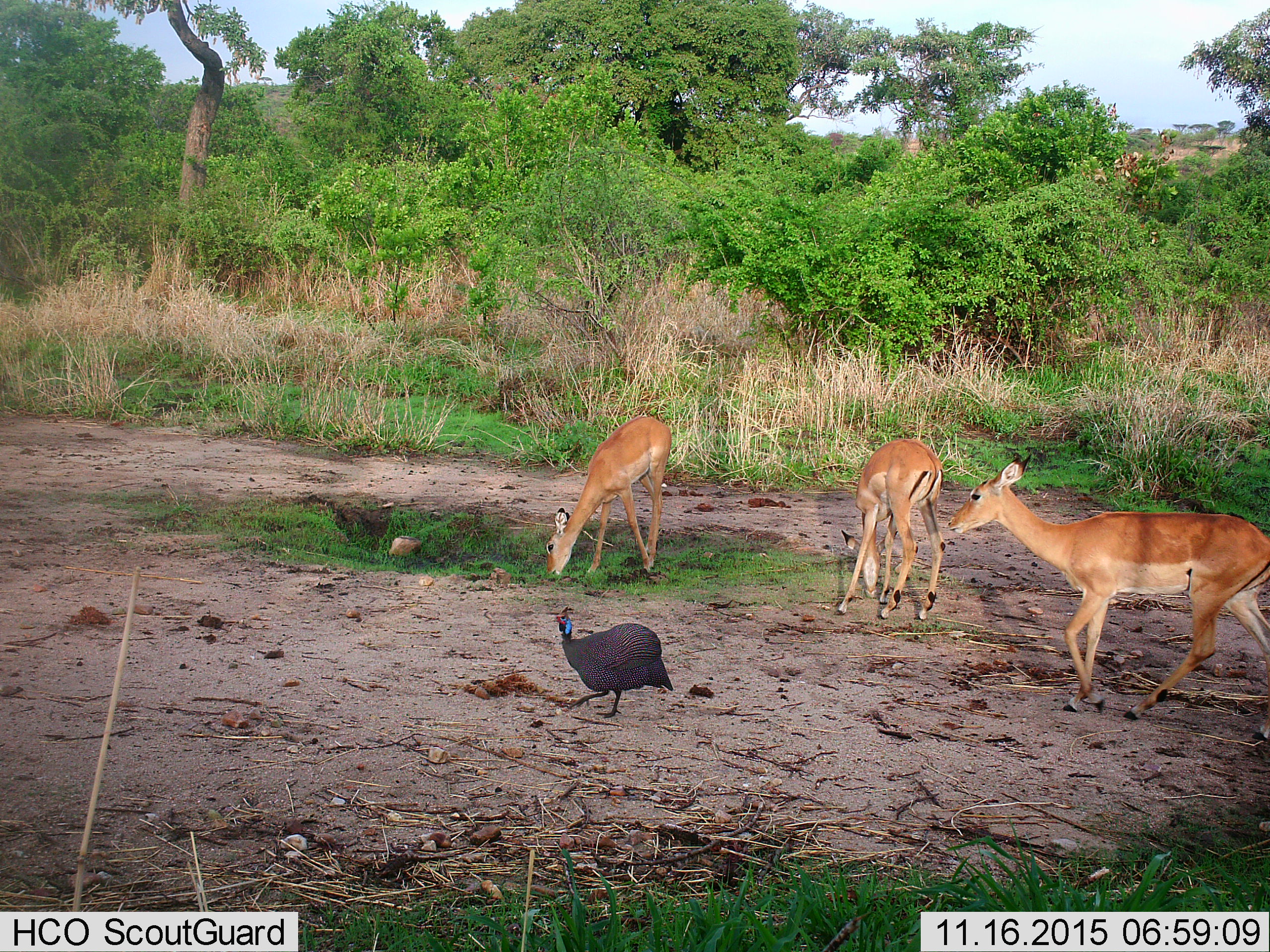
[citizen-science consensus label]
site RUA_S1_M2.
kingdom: Animalia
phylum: Chordata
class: Aves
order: Galliformes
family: Numididae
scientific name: Numididae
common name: guineafowl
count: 1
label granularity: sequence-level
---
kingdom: Animalia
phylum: Chordata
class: Mammalia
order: Artiodactyla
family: Bovidae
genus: Aepyceros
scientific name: Aepyceros melampus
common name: impala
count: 3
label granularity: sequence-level